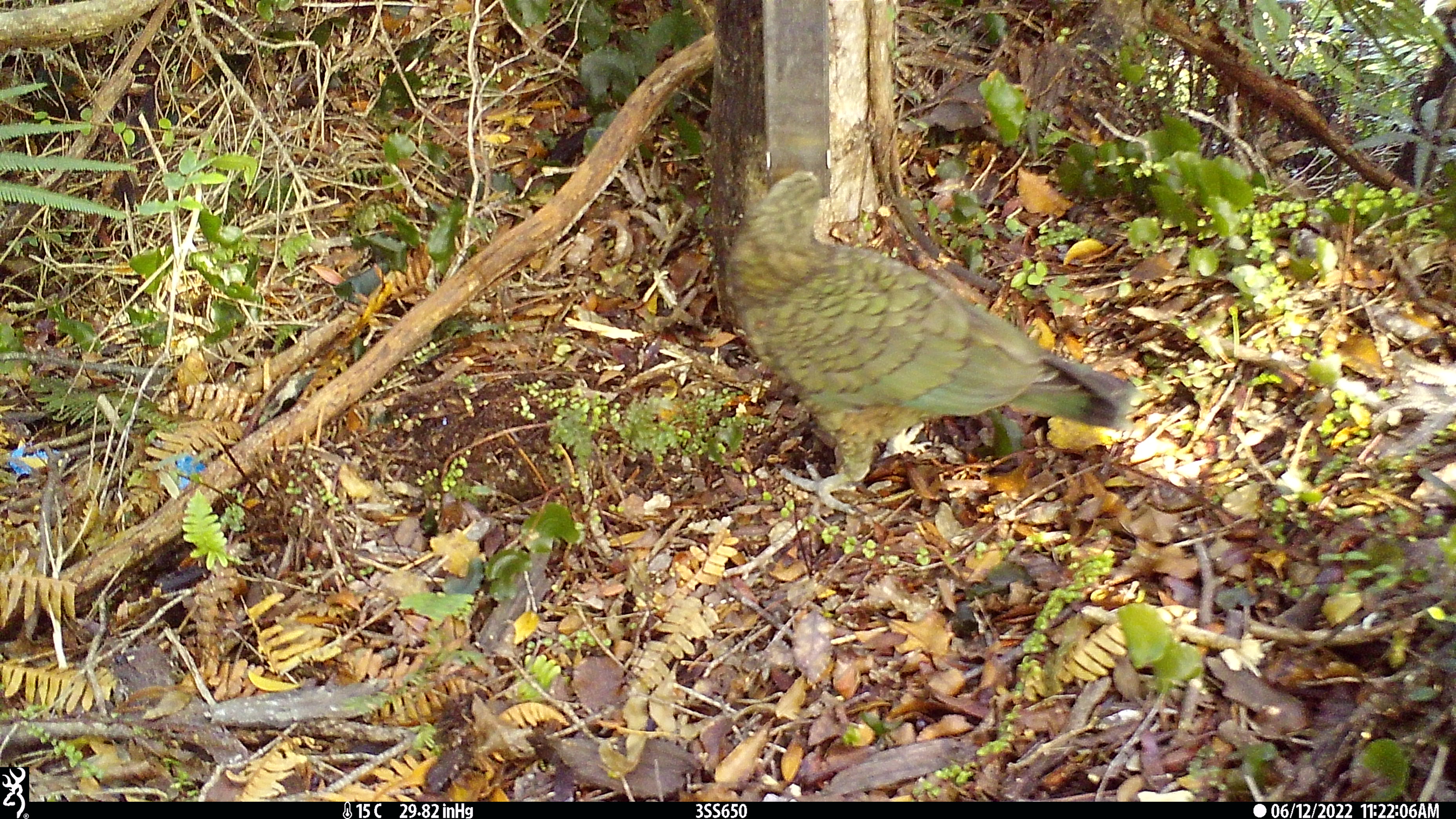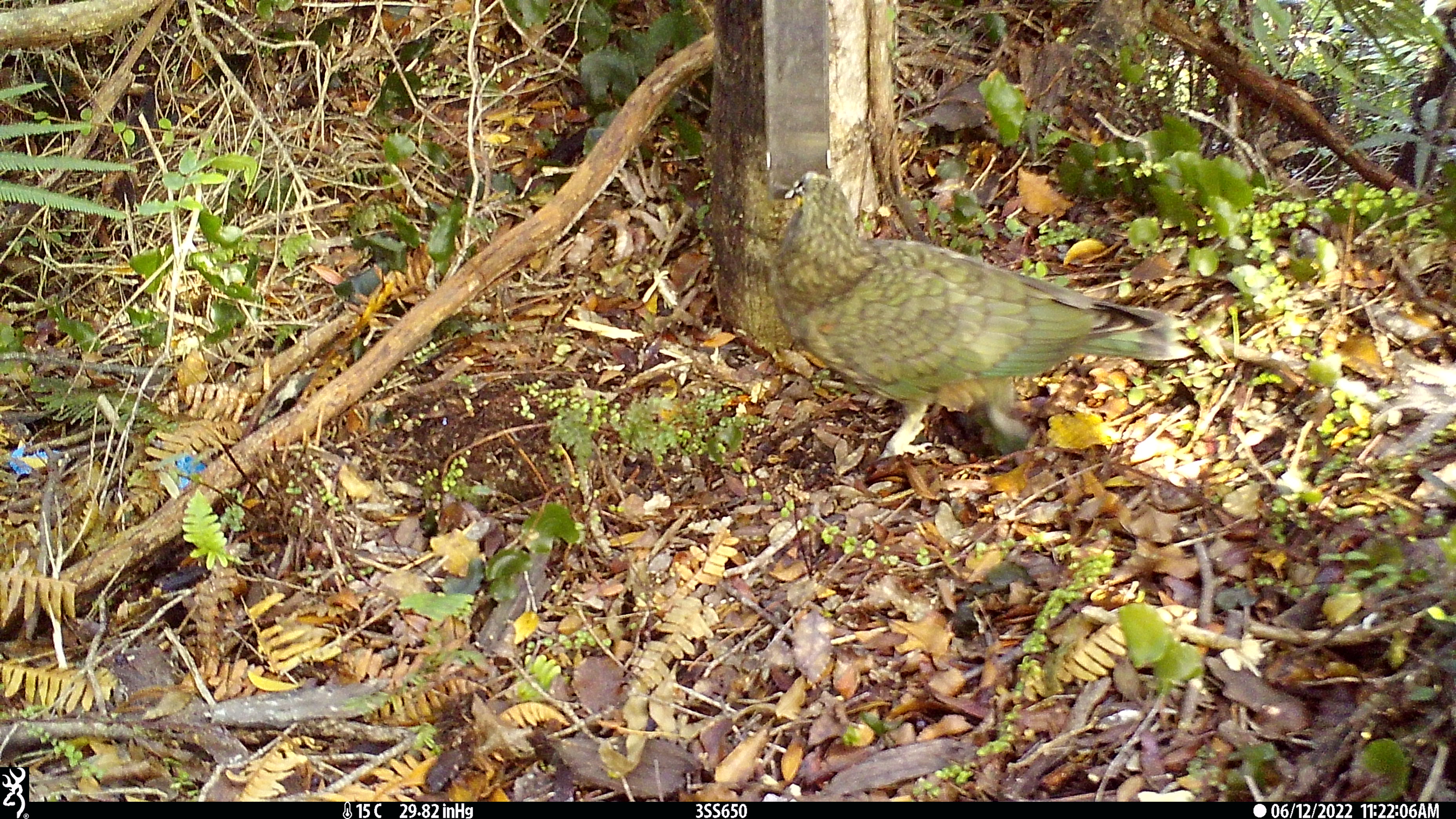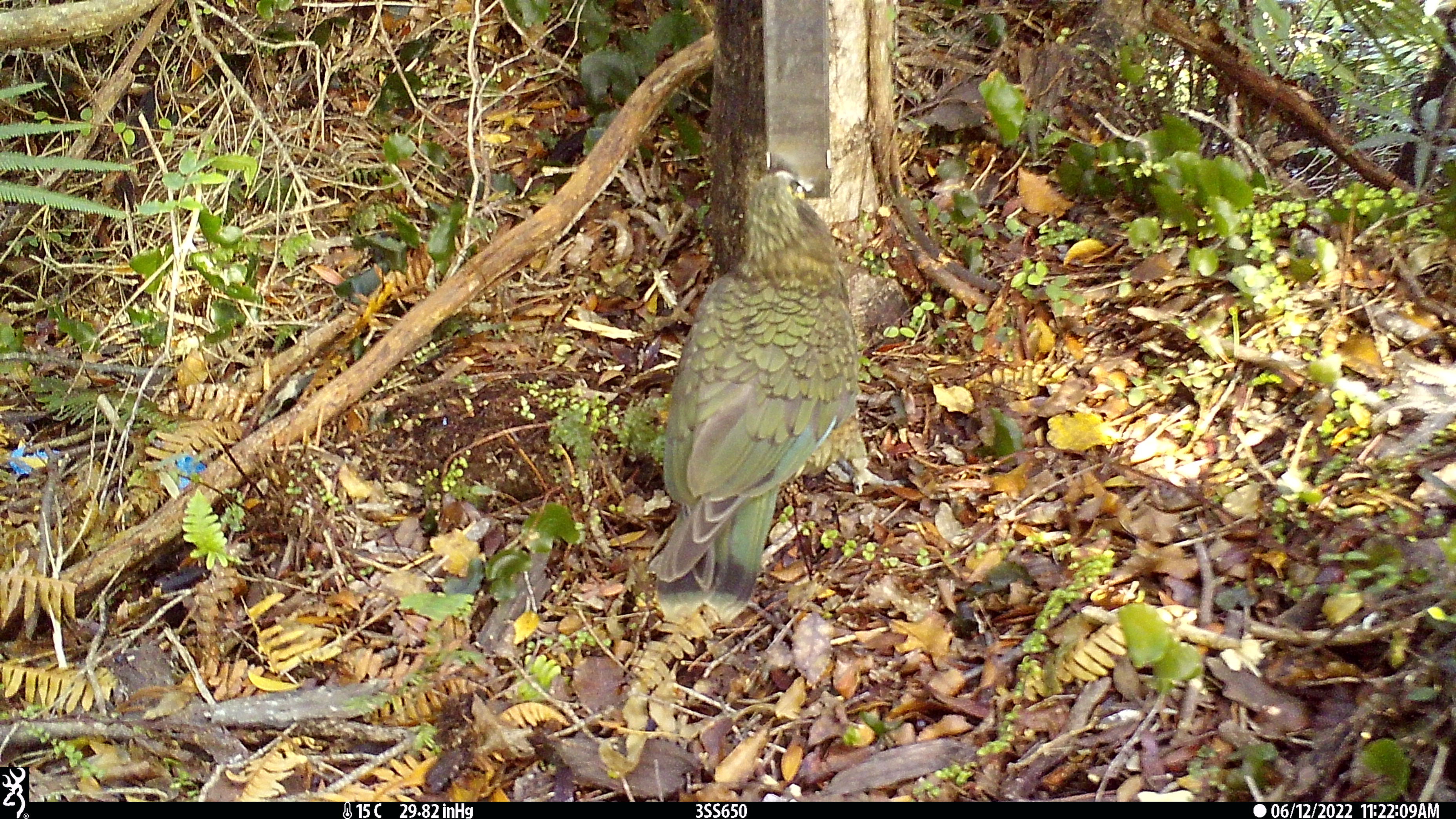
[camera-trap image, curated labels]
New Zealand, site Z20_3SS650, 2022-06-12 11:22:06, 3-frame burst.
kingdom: Animalia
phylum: Chordata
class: Aves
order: Psittaciformes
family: Strigopidae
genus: Nestor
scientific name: Nestor notabilis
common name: kea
Kea (Nestor notabilis).